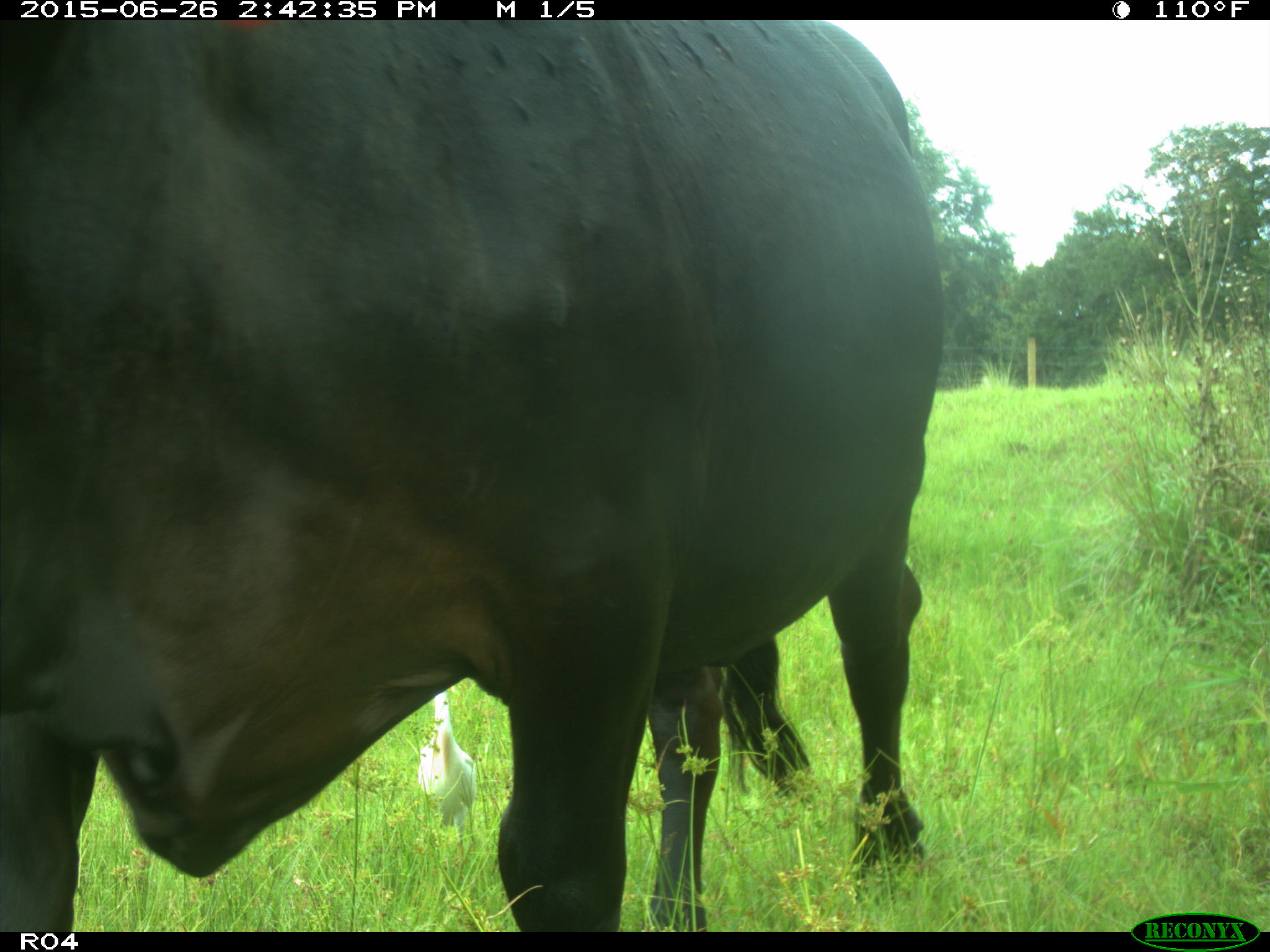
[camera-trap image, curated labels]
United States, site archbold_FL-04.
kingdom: Animalia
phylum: Chordata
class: Mammalia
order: Artiodactyla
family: Bovidae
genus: Bos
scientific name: Bos taurus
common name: domestic cow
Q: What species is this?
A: Bos taurus (domestic cow).